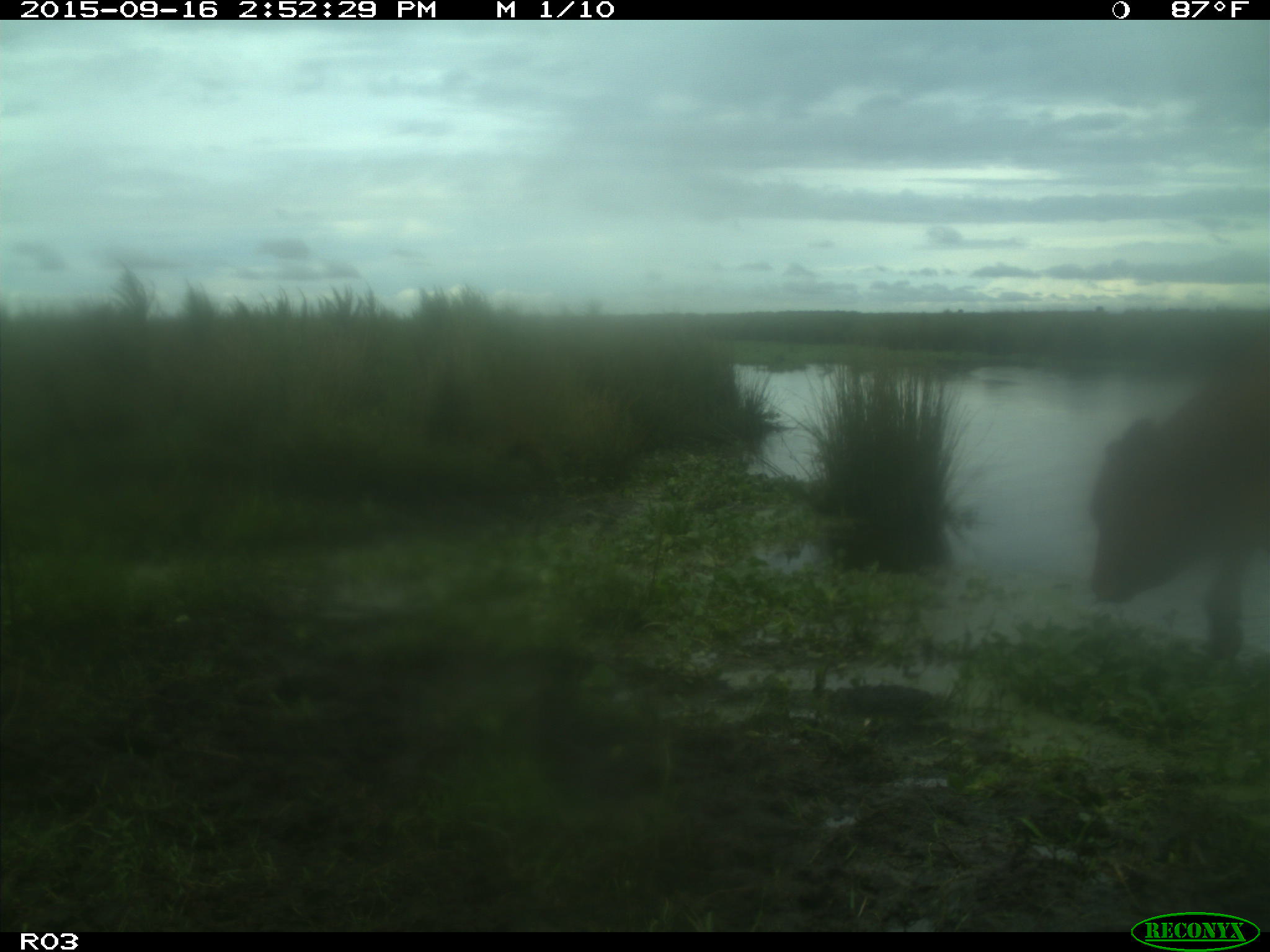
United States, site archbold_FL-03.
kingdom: Animalia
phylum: Chordata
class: Mammalia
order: Artiodactyla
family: Bovidae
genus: Bos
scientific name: Bos taurus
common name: domestic cow